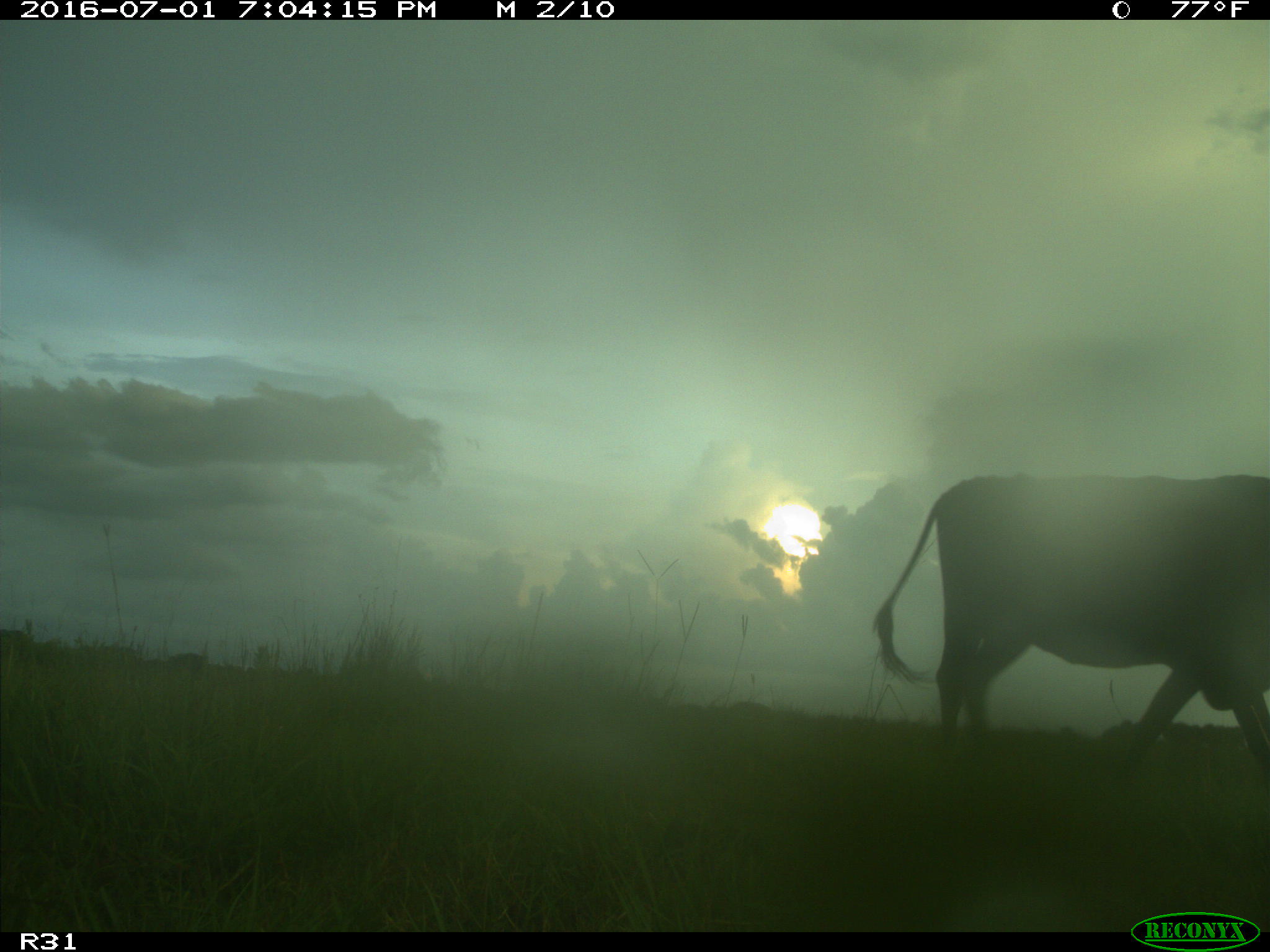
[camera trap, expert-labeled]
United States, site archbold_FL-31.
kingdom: Animalia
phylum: Chordata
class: Mammalia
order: Artiodactyla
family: Bovidae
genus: Bos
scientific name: Bos taurus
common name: domestic cow